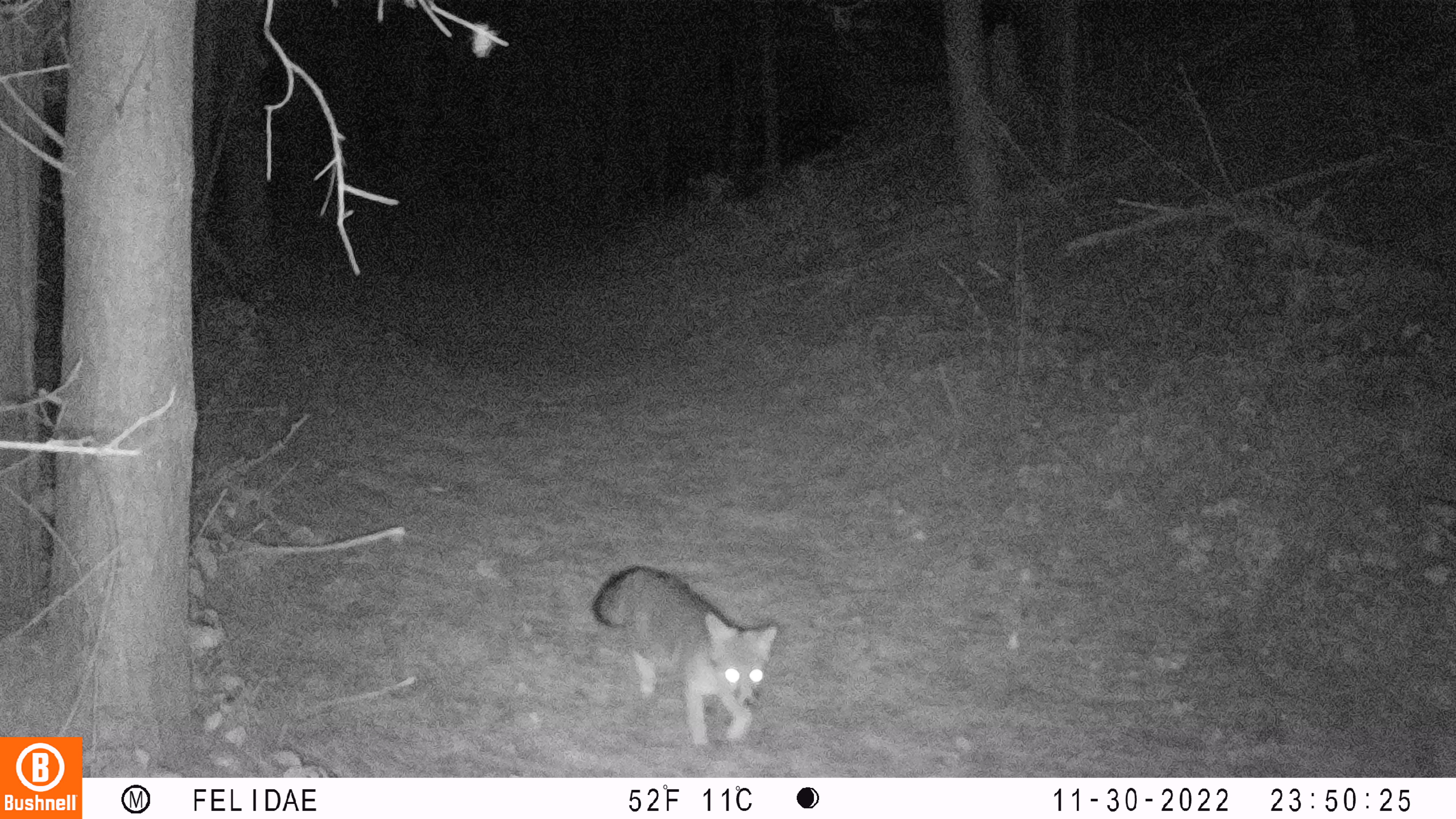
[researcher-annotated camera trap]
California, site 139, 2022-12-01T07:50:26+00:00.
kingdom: Animalia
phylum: Chordata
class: Mammalia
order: Carnivora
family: Canidae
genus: Urocyon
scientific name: Urocyon cinereoargenteus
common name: gray fox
Gray fox (Urocyon cinereoargenteus).